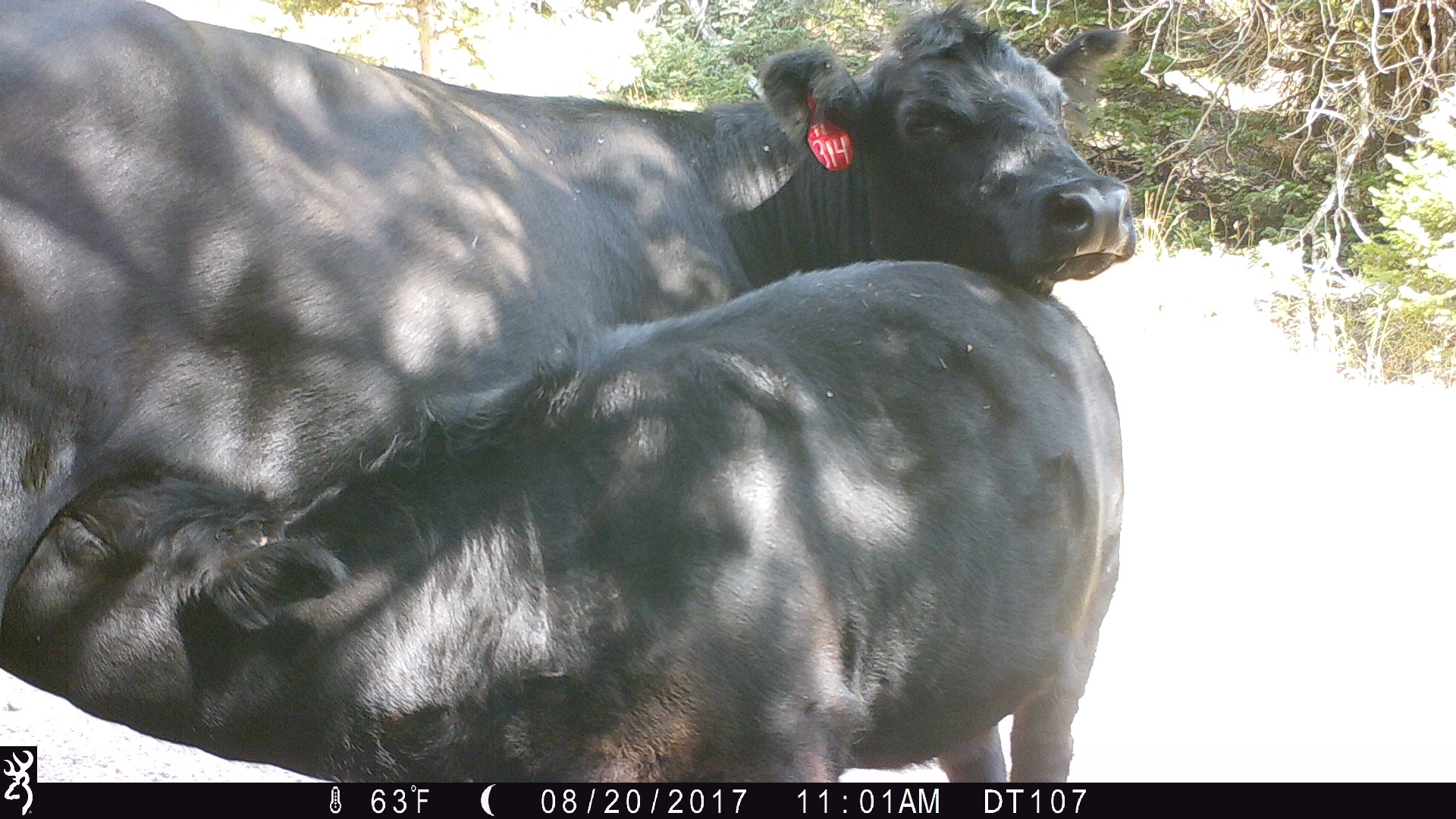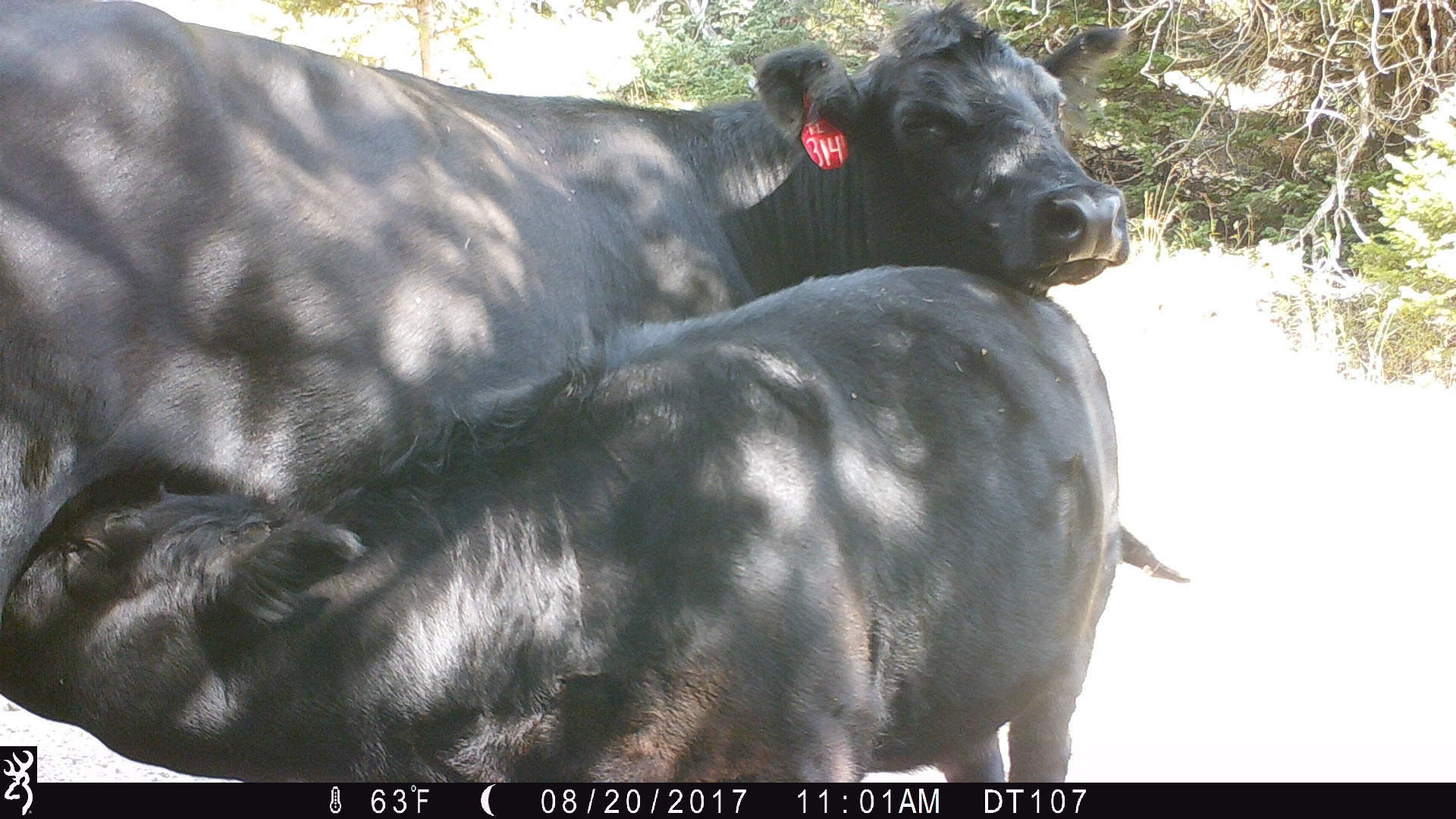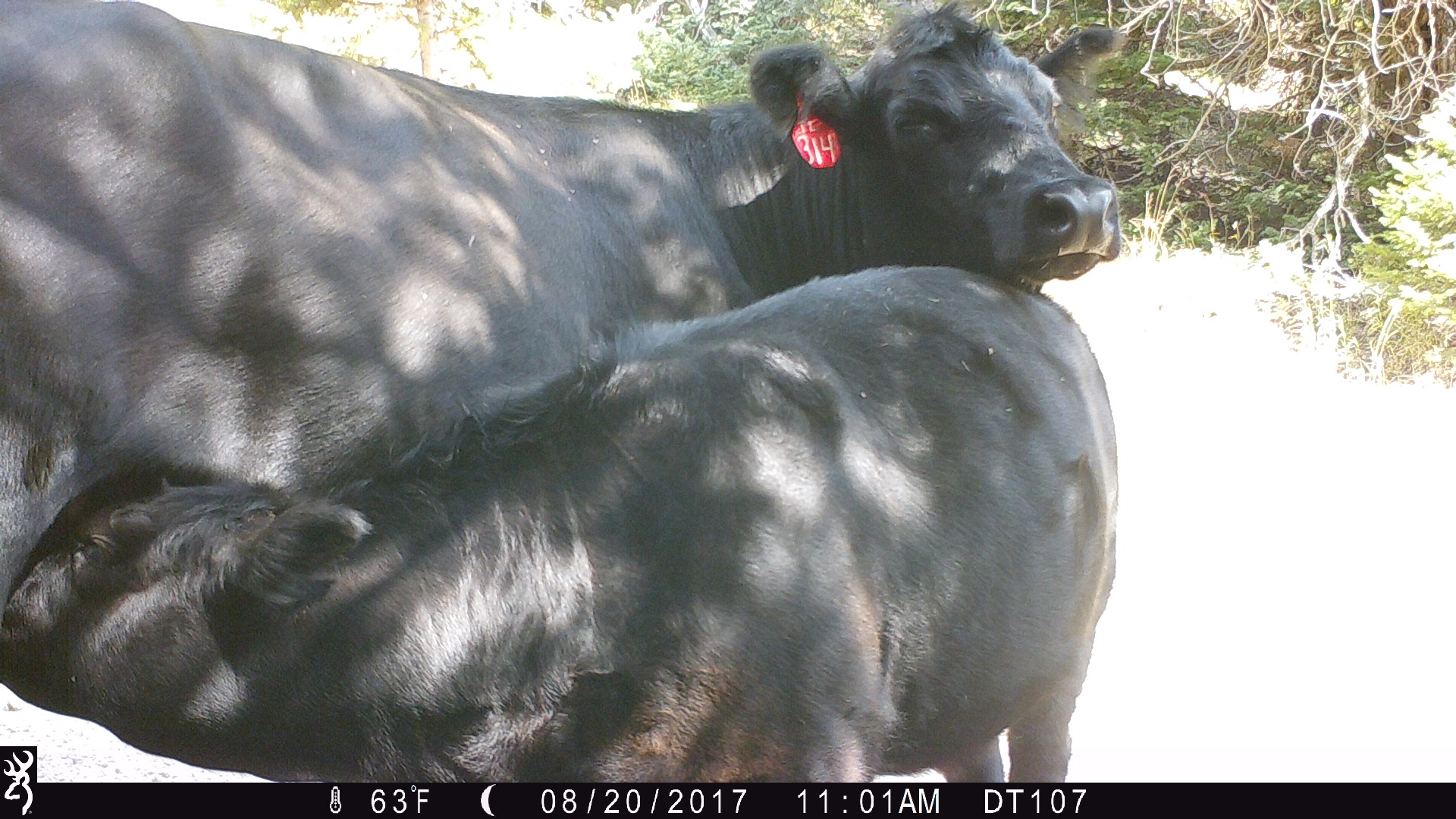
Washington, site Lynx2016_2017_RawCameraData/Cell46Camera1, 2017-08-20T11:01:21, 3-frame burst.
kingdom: Animalia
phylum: Chordata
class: Mammalia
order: Artiodactyla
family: Bovidae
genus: Bos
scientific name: Bos taurus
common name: domestic cattle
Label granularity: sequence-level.